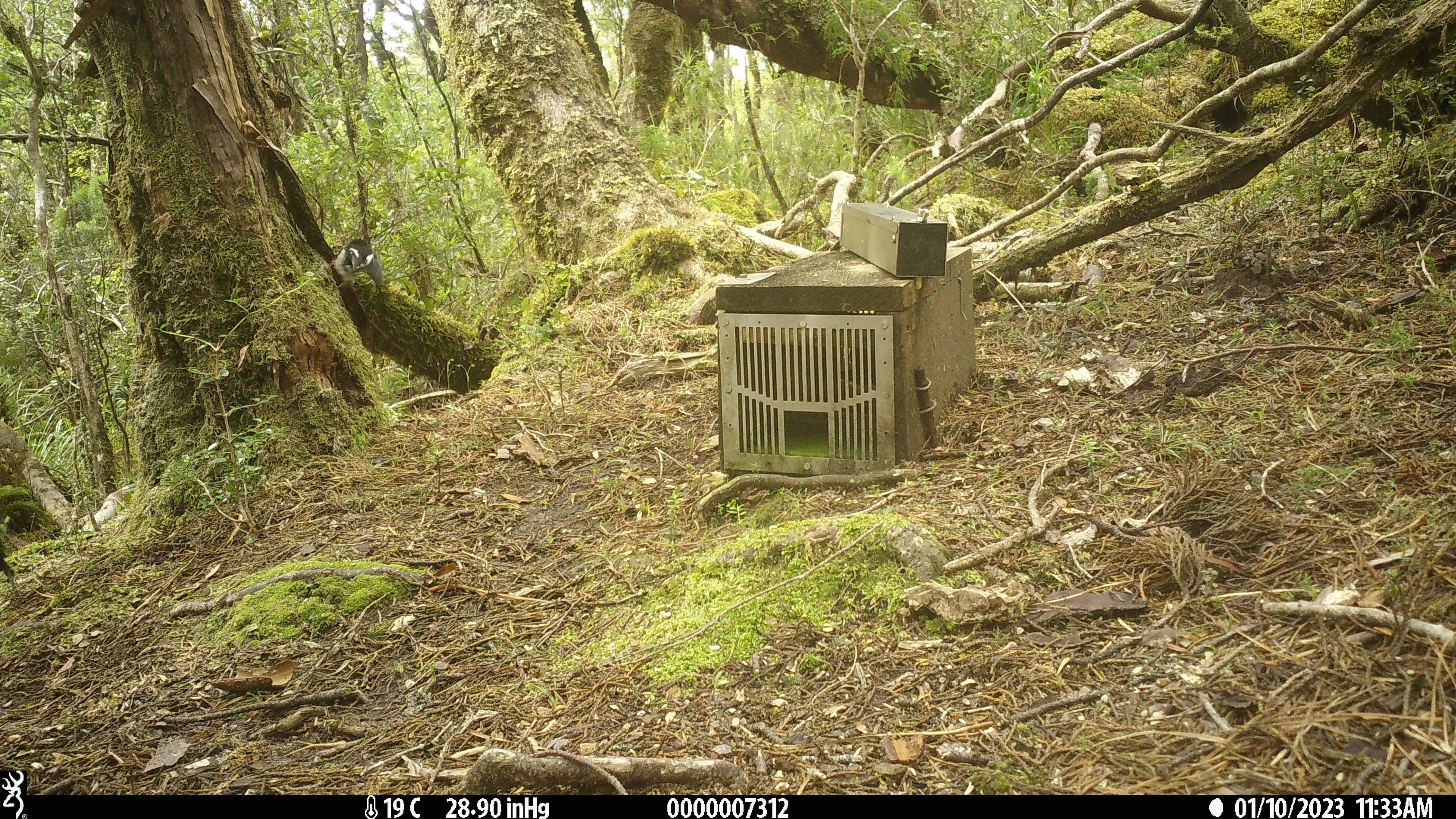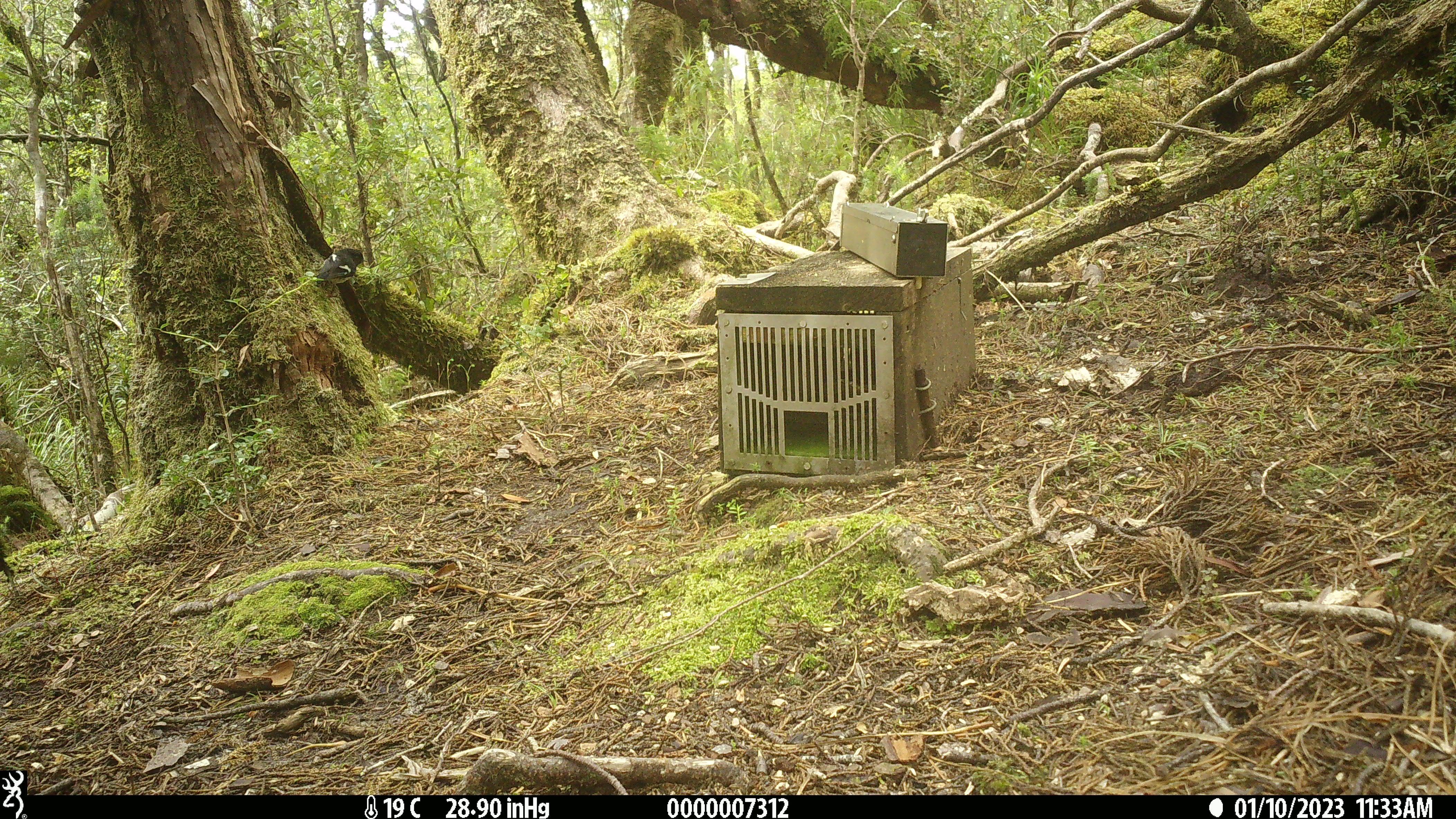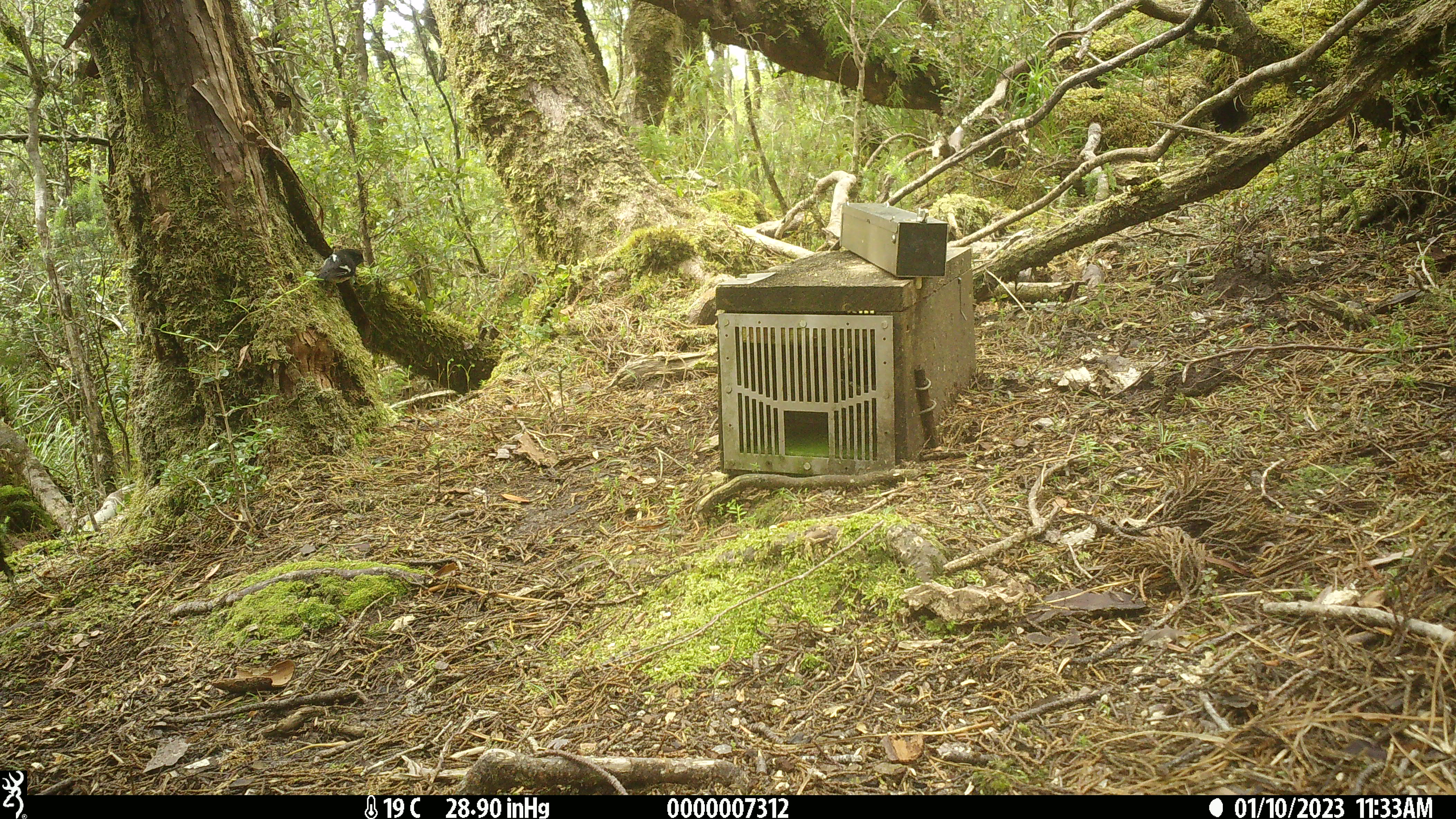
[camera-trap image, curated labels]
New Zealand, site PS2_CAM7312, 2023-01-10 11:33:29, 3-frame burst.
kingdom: Animalia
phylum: Chordata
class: Aves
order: Passeriformes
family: Petroicidae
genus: Petroica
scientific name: Petroica macrocephala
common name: tomtit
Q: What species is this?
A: Tomtit (Petroica macrocephala).